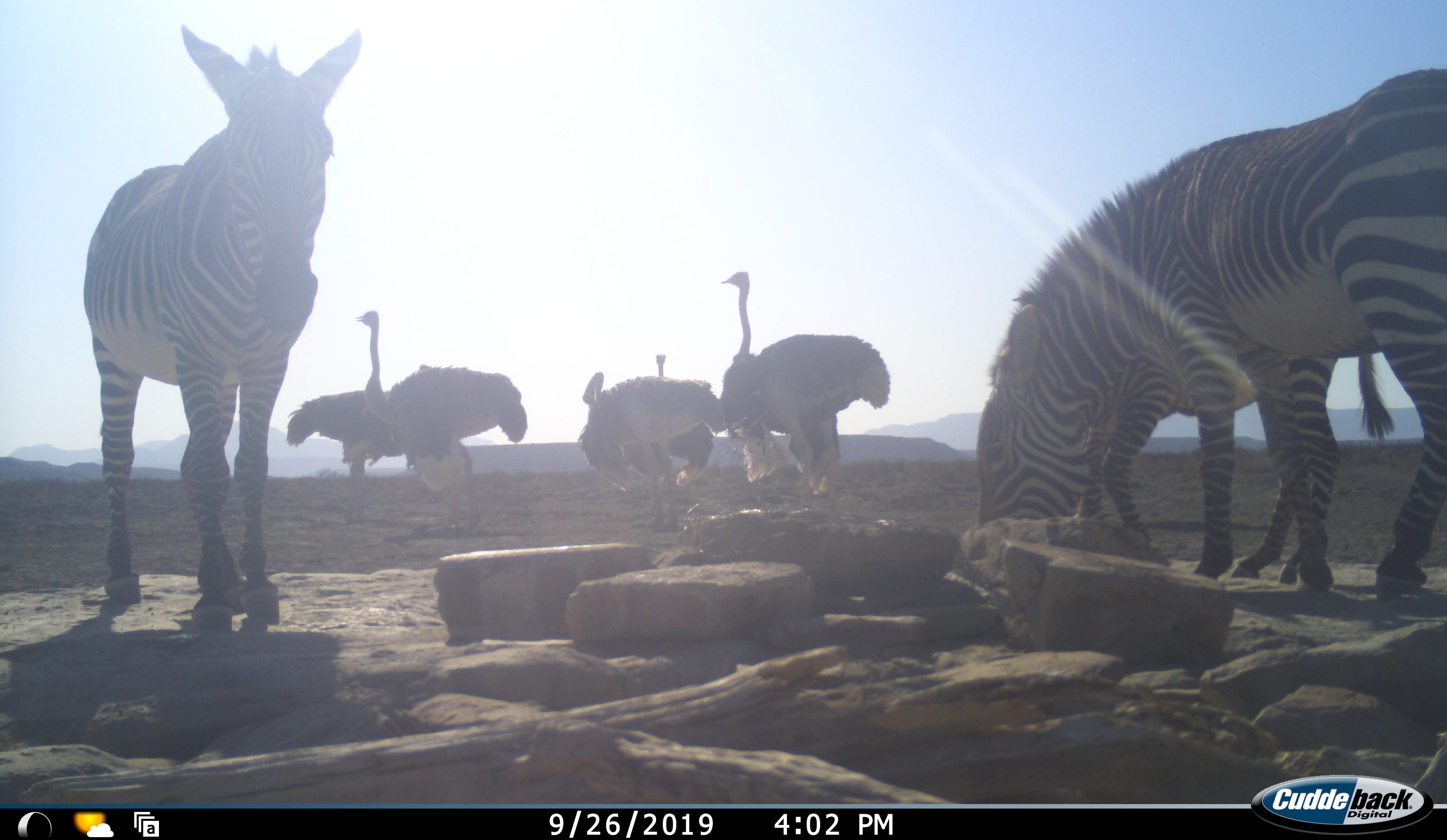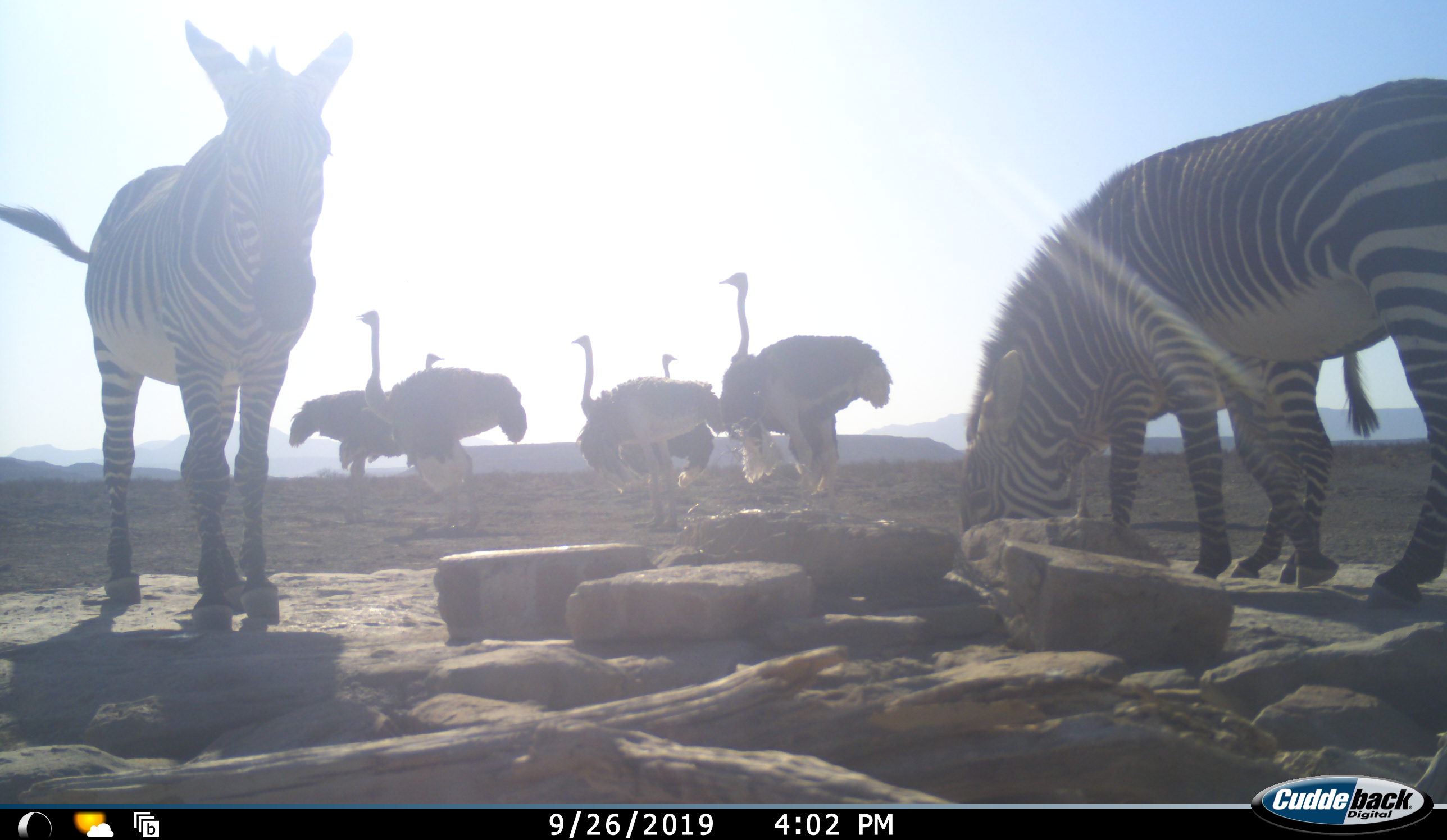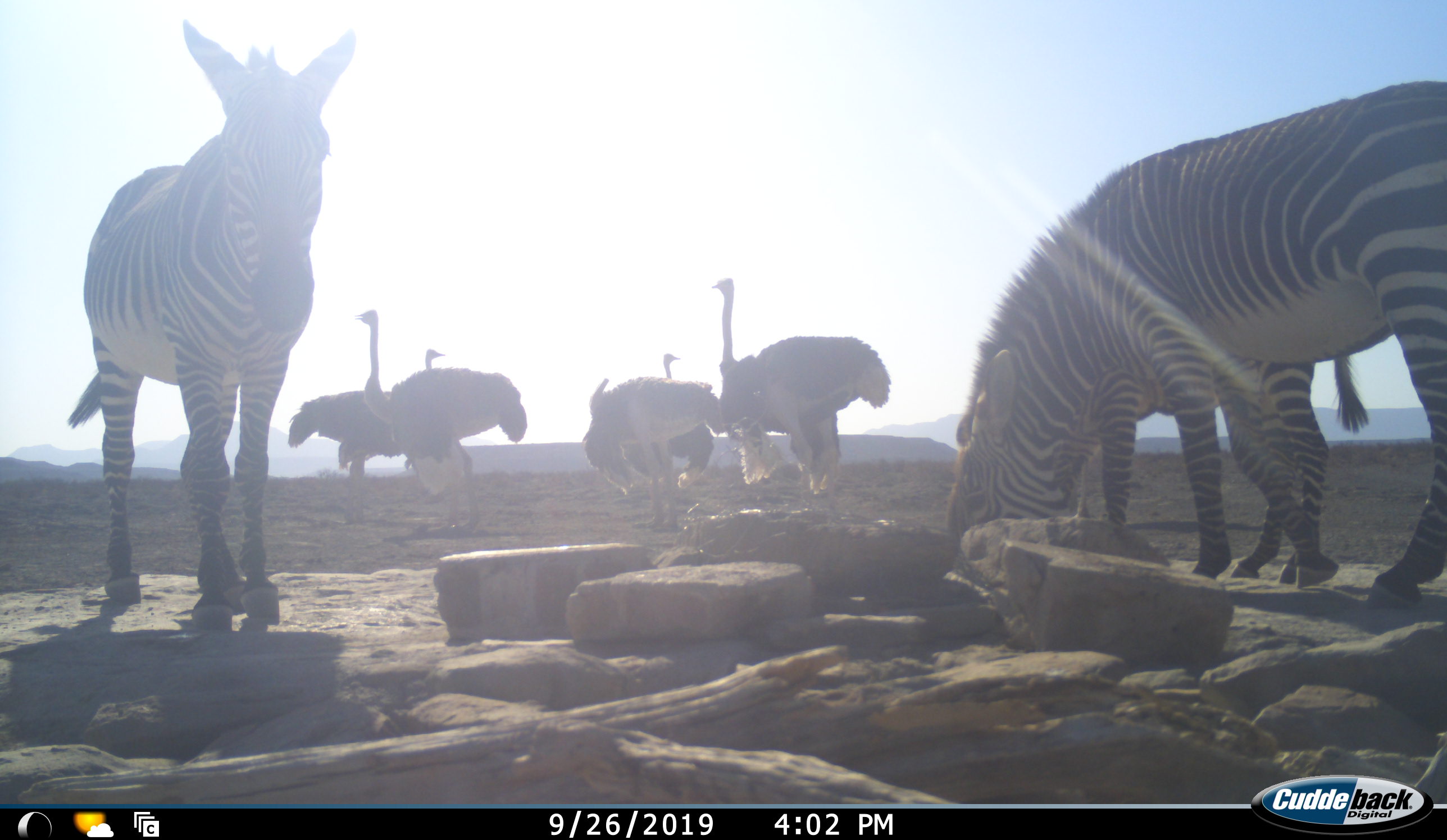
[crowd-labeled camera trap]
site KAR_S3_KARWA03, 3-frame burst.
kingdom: Animalia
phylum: Chordata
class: Aves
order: Struthioniformes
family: Struthionidae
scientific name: Struthionidae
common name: ostrich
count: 5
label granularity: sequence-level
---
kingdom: Animalia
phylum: Chordata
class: Mammalia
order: Perissodactyla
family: Equidae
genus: Equus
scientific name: Equus zebra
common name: mountain zebra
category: zebramountain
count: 3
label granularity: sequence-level